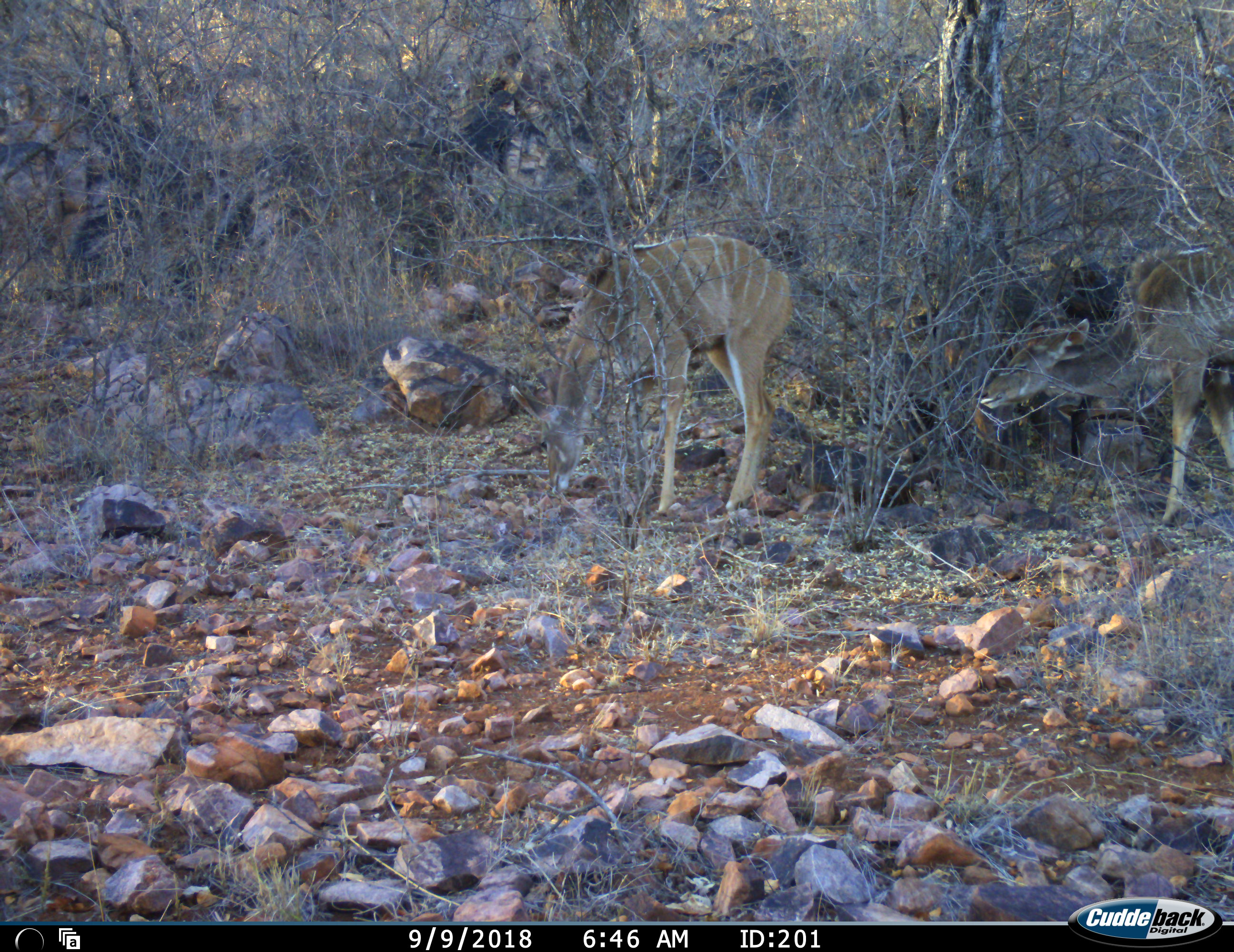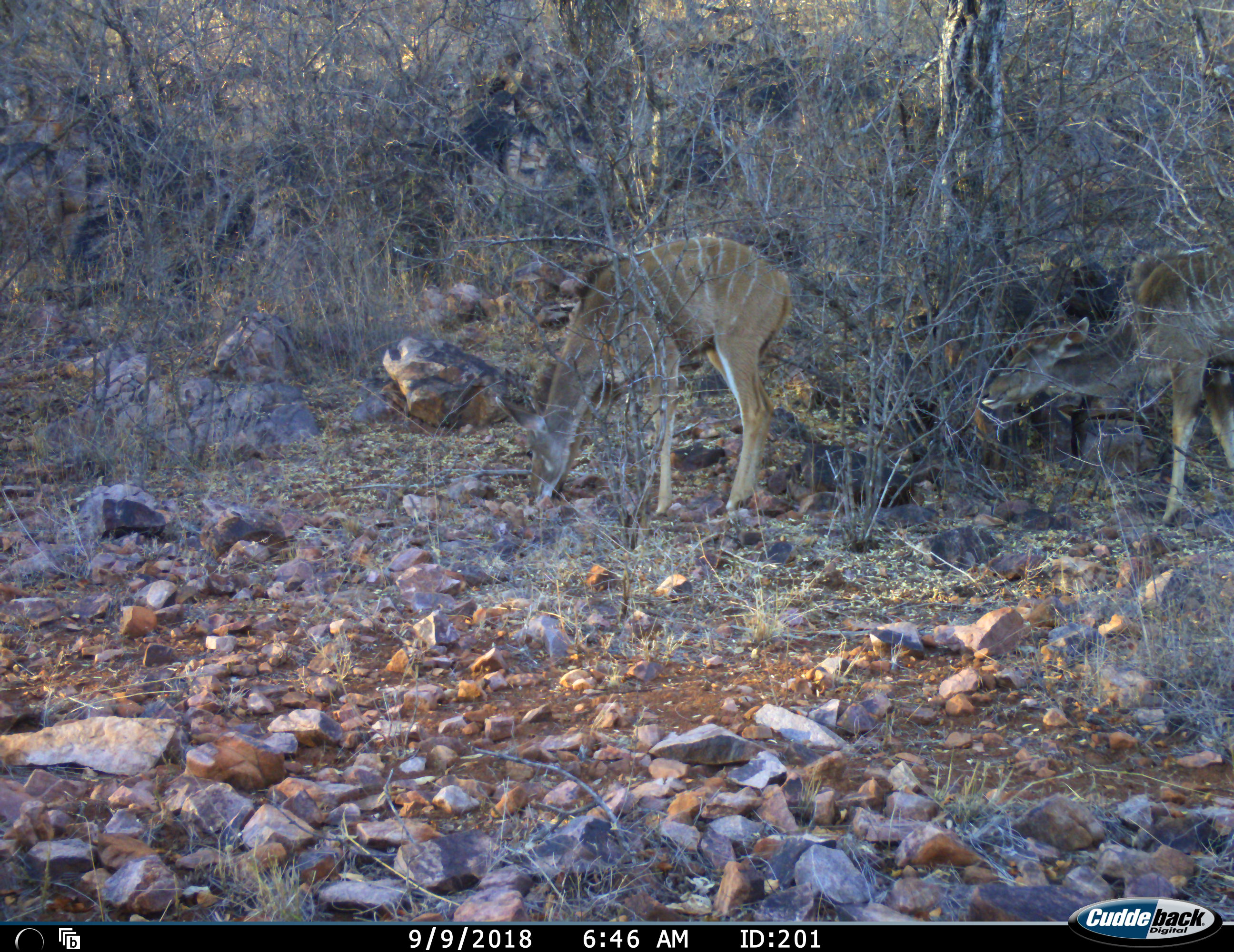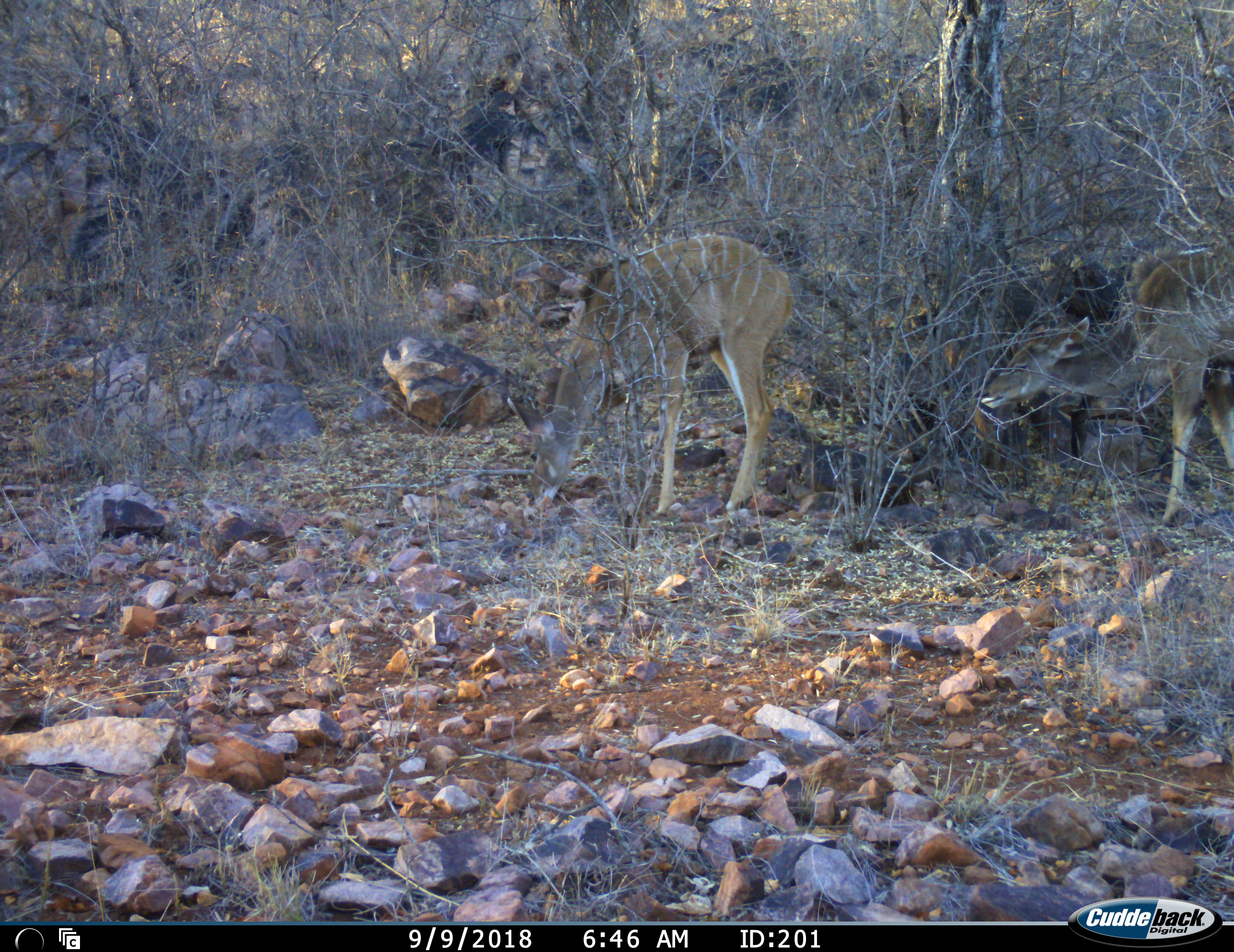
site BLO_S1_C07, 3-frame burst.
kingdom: Animalia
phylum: Chordata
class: Mammalia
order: Artiodactyla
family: Bovidae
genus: Tragelaphus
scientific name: Tragelaphus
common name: kudu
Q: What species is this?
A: Kudu (Tragelaphus).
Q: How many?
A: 2.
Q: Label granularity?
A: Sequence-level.